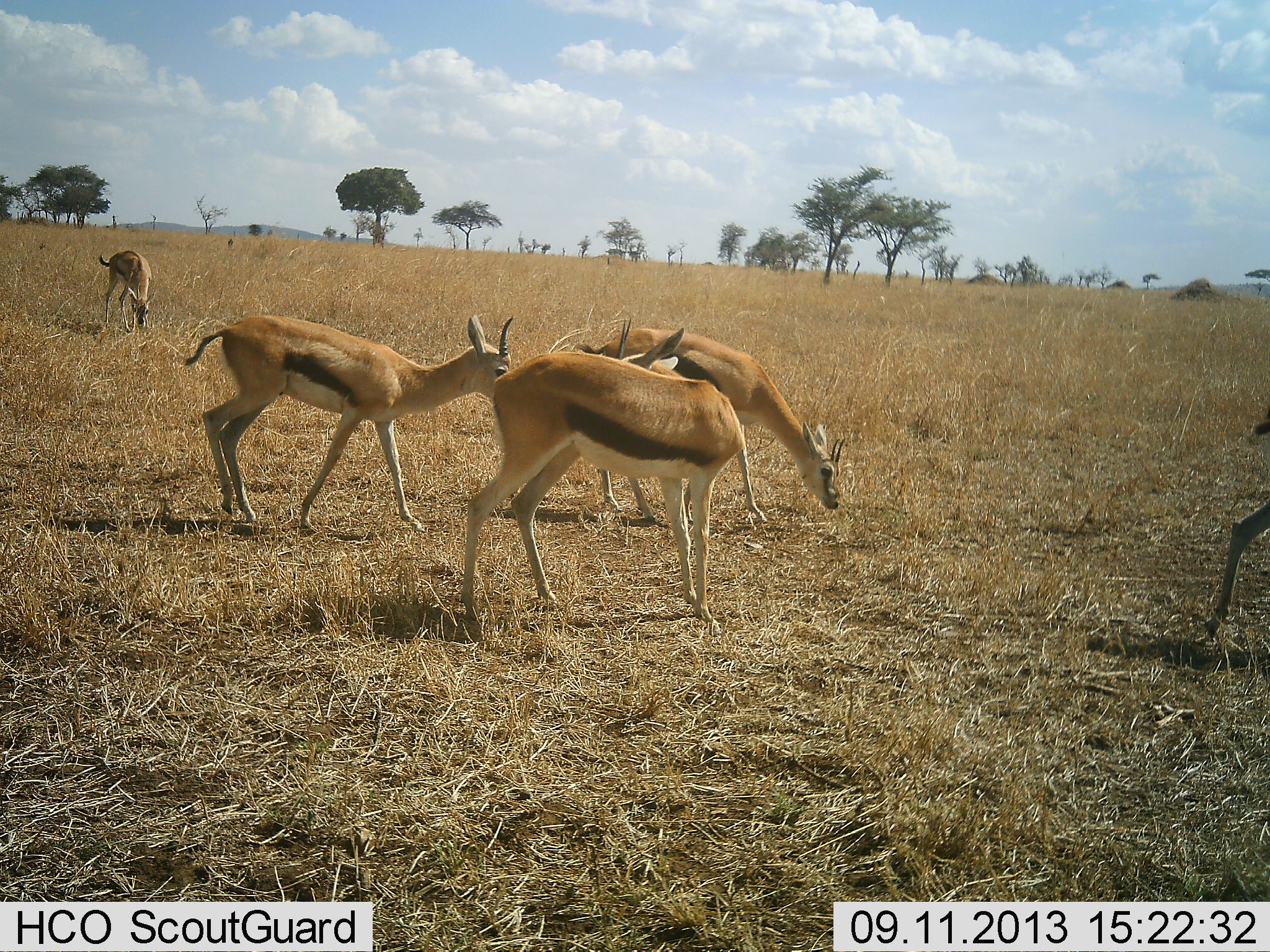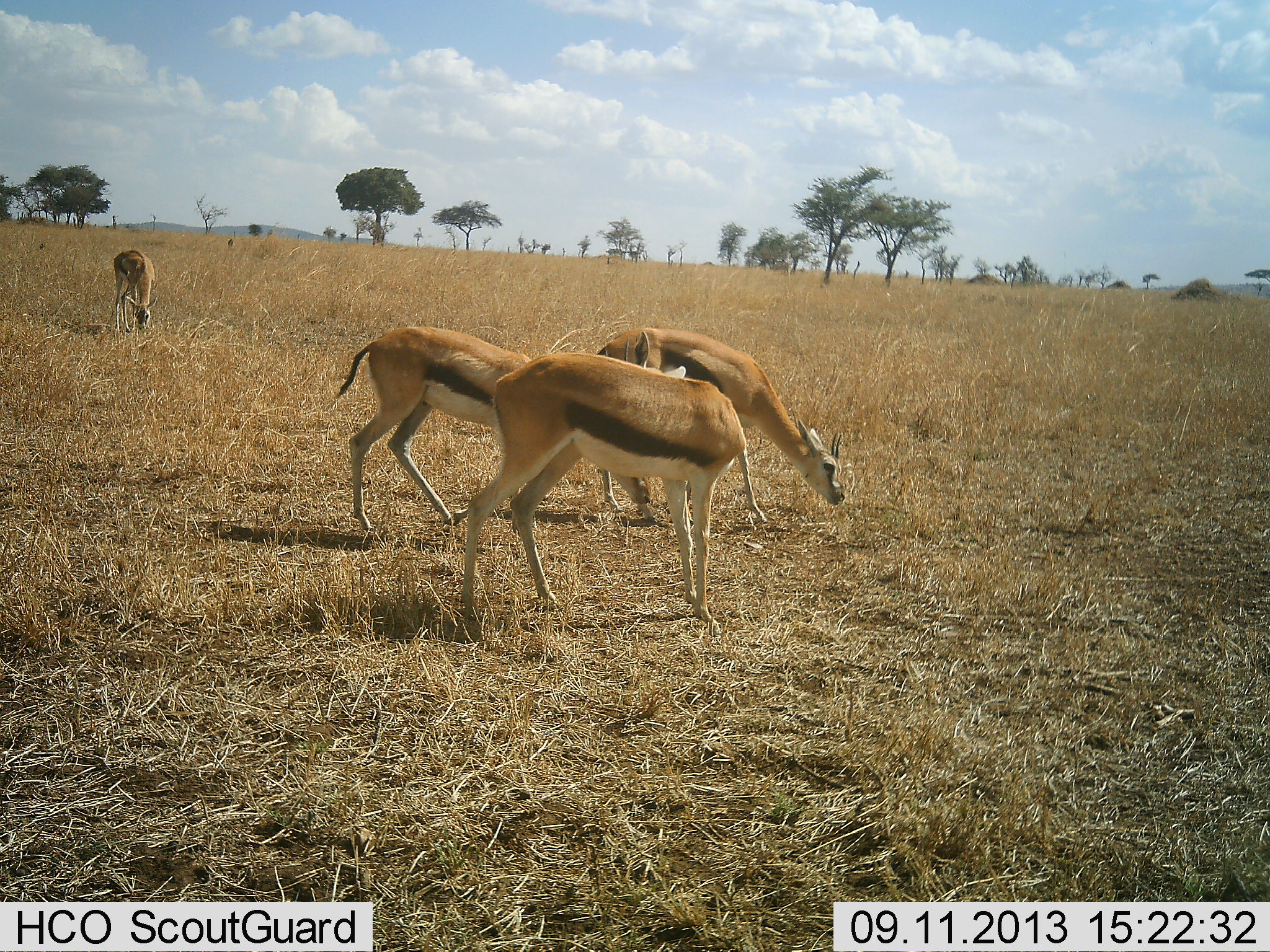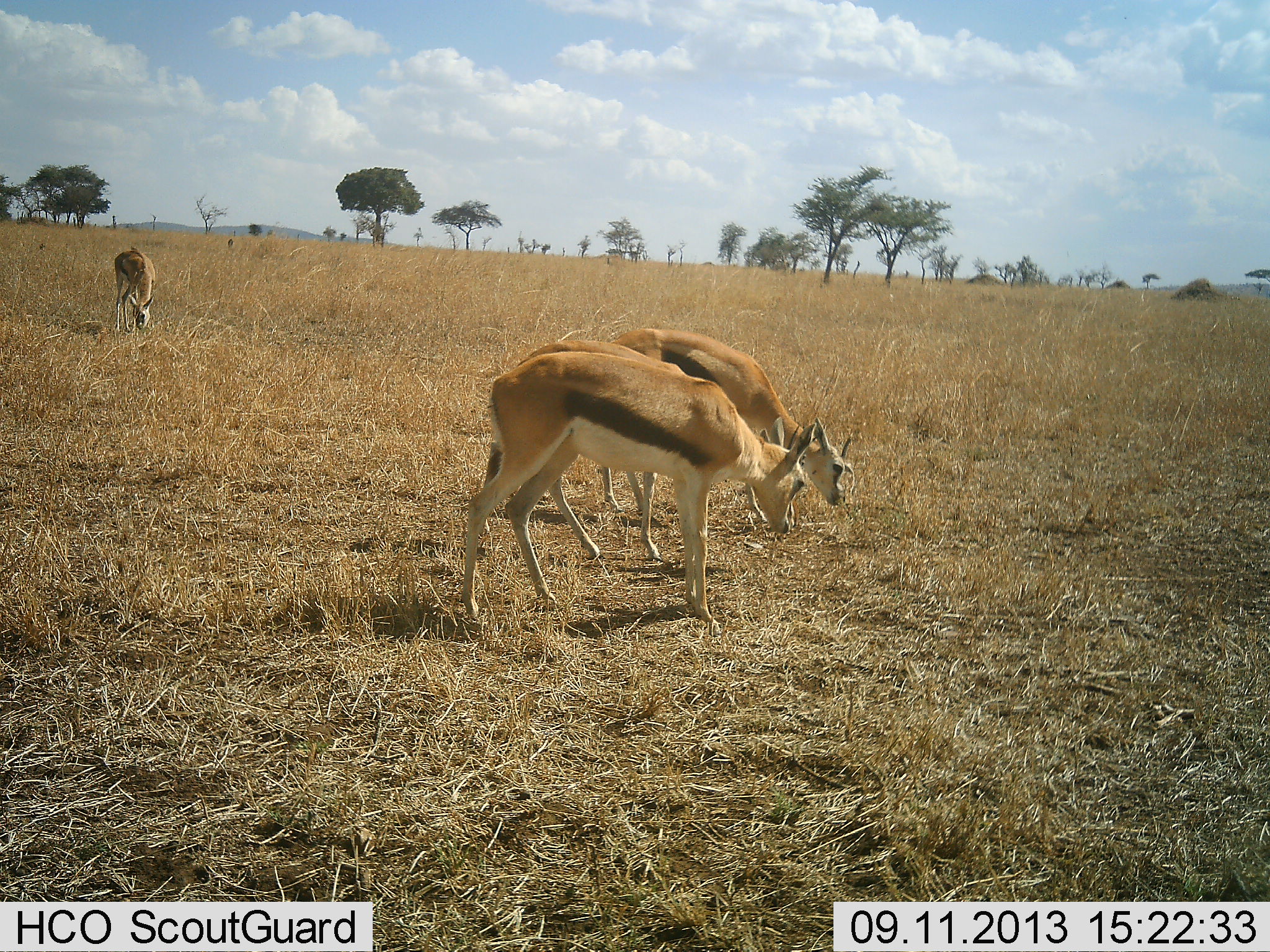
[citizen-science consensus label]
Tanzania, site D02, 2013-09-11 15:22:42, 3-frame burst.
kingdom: Animalia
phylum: Chordata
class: Mammalia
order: Artiodactyla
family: Bovidae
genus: Eudorcas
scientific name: Eudorcas thomsonii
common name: thomson's gazelle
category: gazellethomsons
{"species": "gazellethomsons (thomson's gazelle) (Eudorcas thomsonii)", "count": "5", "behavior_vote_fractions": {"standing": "25%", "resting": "0%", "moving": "38%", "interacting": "0%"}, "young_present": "0%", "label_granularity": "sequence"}